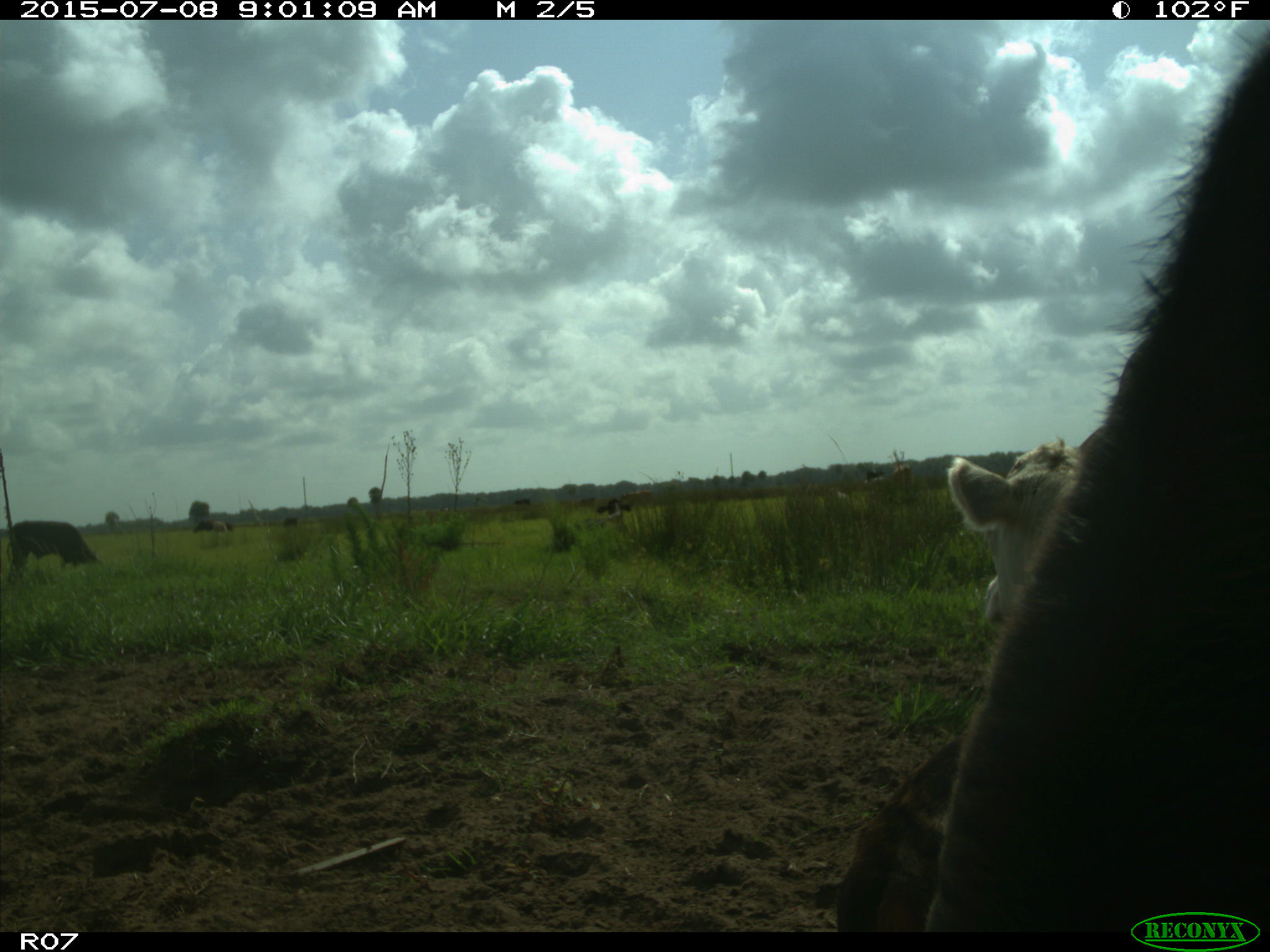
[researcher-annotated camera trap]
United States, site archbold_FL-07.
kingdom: Animalia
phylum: Chordata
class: Mammalia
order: Artiodactyla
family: Bovidae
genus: Bos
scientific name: Bos taurus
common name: domestic cow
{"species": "Bos taurus (domestic cow)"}